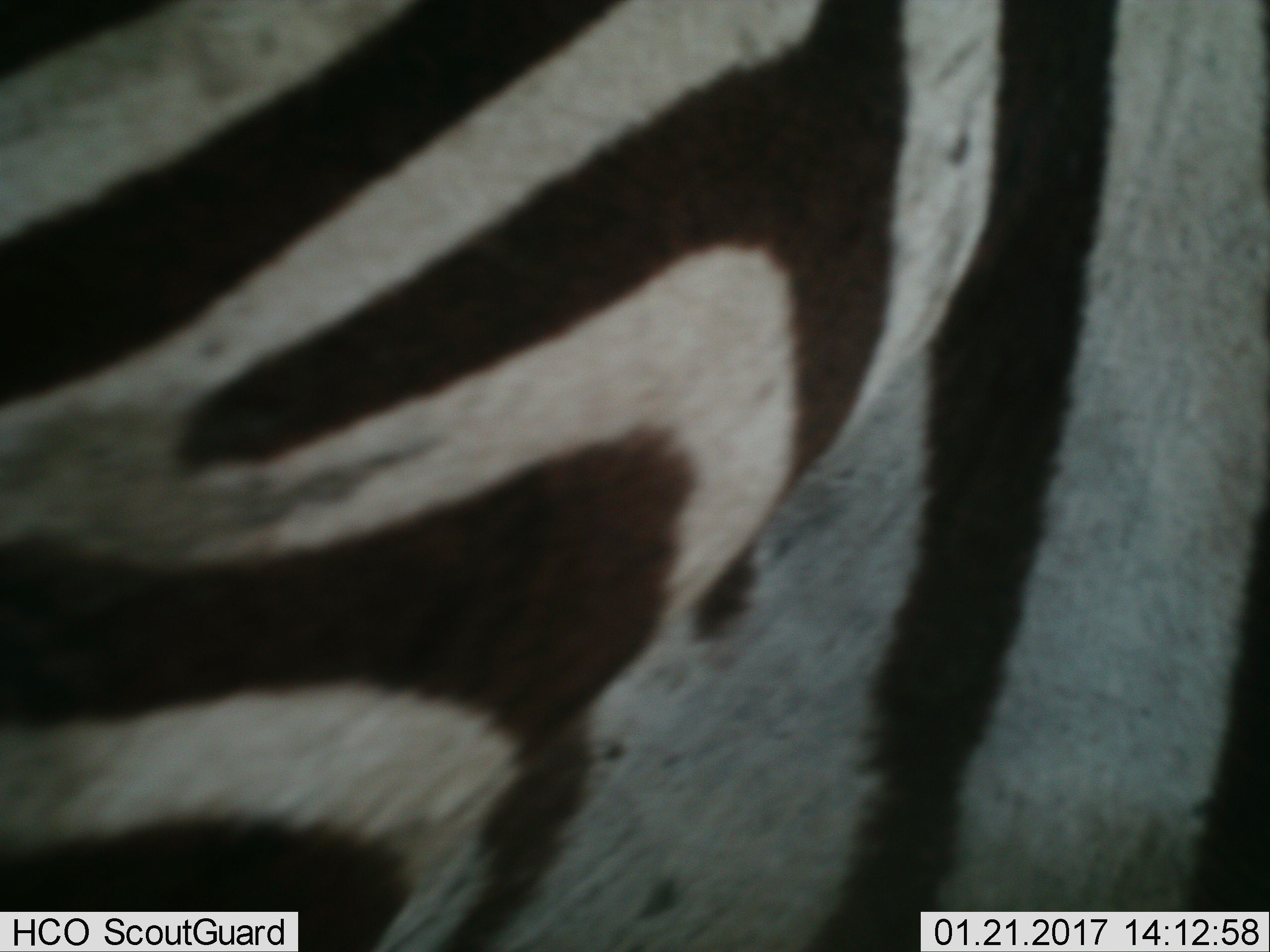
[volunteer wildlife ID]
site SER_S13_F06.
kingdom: Animalia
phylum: Chordata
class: Mammalia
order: Perissodactyla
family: Equidae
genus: Equus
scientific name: Equus quagga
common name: plains zebra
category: zebraplains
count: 1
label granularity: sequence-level